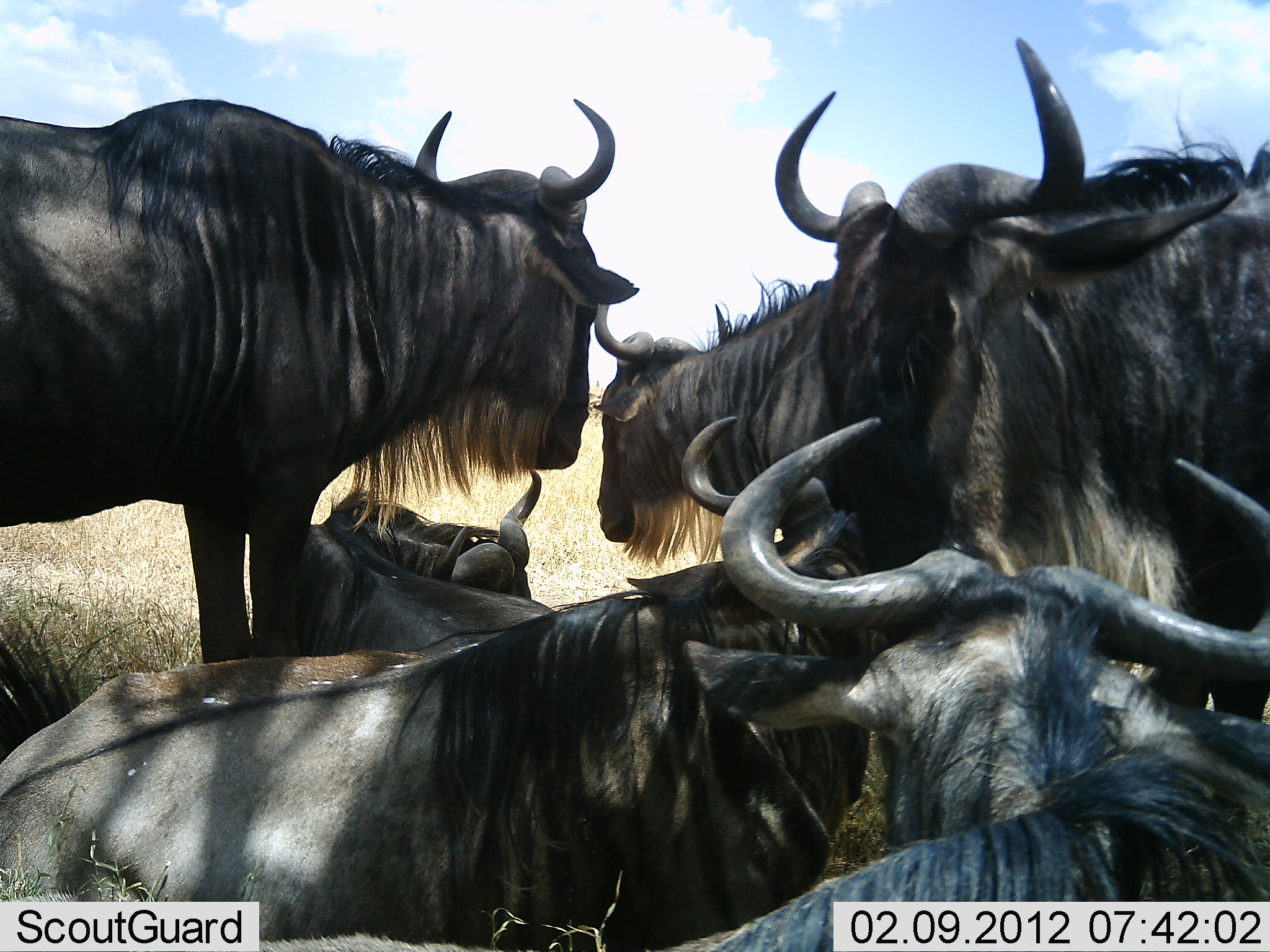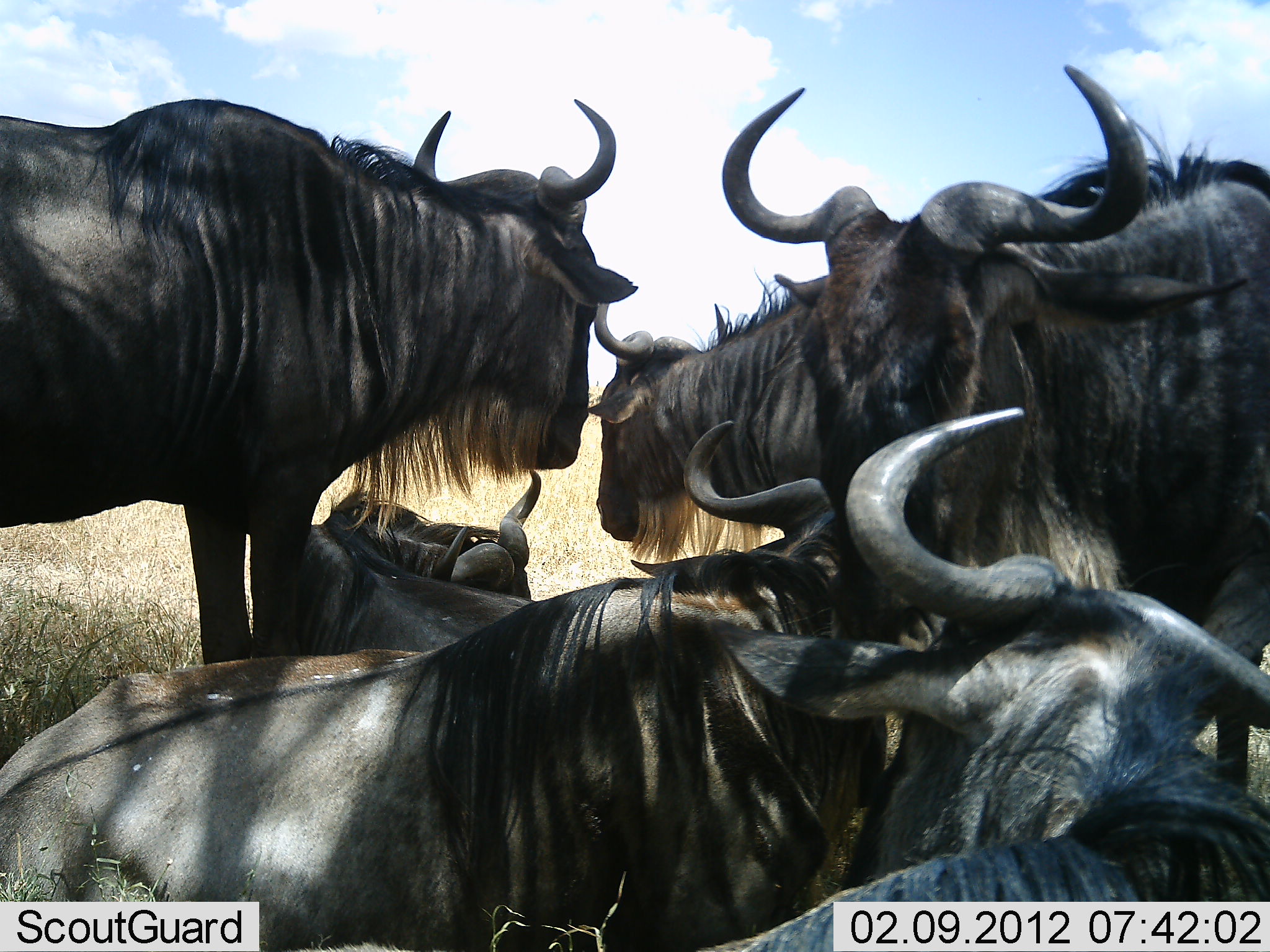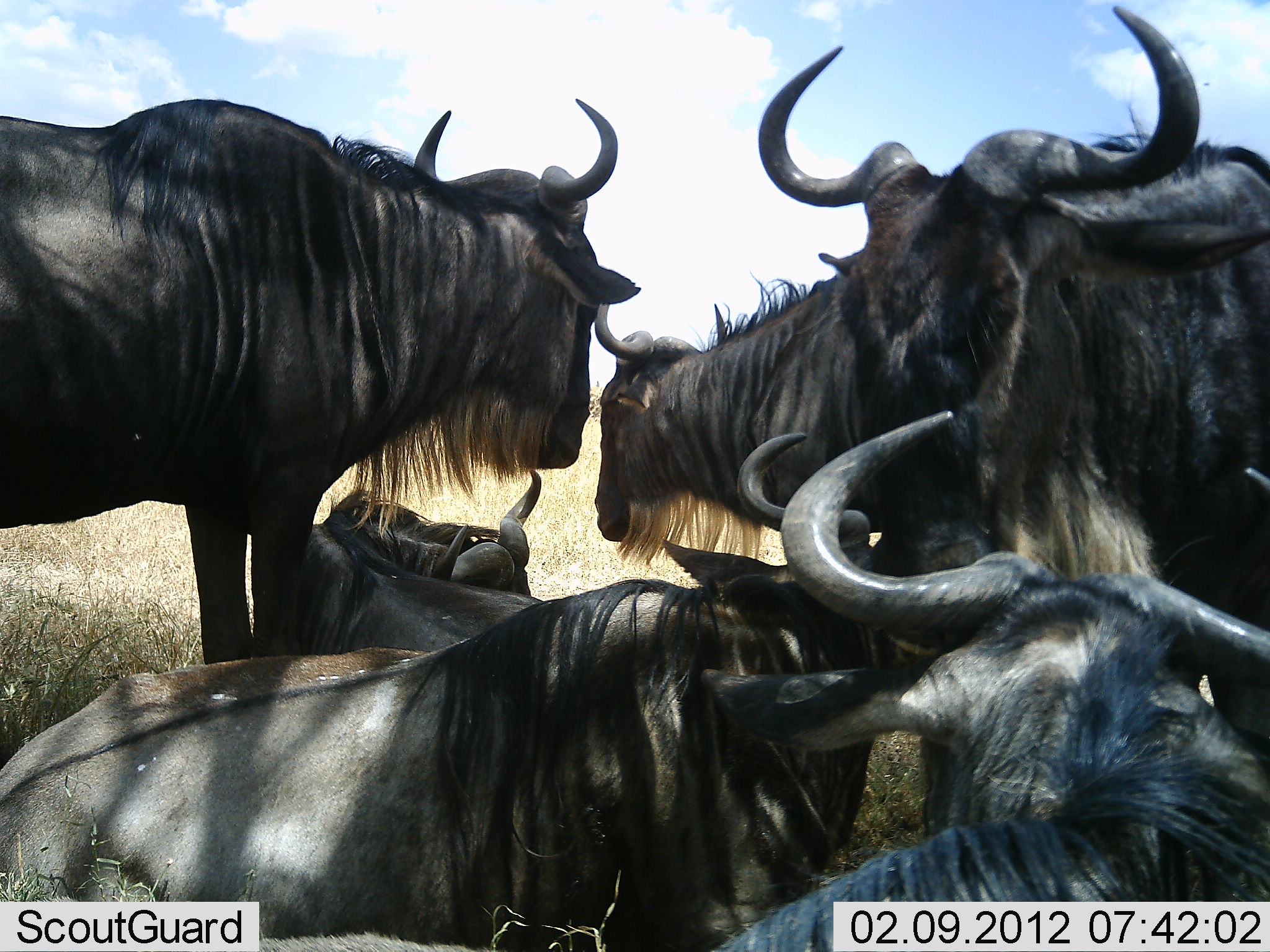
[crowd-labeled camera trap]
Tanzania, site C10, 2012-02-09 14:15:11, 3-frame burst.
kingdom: Animalia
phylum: Chordata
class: Mammalia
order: Artiodactyla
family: Bovidae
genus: Connochaetes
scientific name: Connochaetes taurinus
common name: blue wildebeest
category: wildebeest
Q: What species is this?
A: Wildebeest (blue wildebeest) (Connochaetes taurinus).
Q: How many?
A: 6.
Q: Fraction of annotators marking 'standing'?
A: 71%.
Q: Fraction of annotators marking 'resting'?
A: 90%.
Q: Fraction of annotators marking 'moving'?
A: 0%.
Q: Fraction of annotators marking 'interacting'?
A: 14%.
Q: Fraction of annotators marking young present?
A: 0%.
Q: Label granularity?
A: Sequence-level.